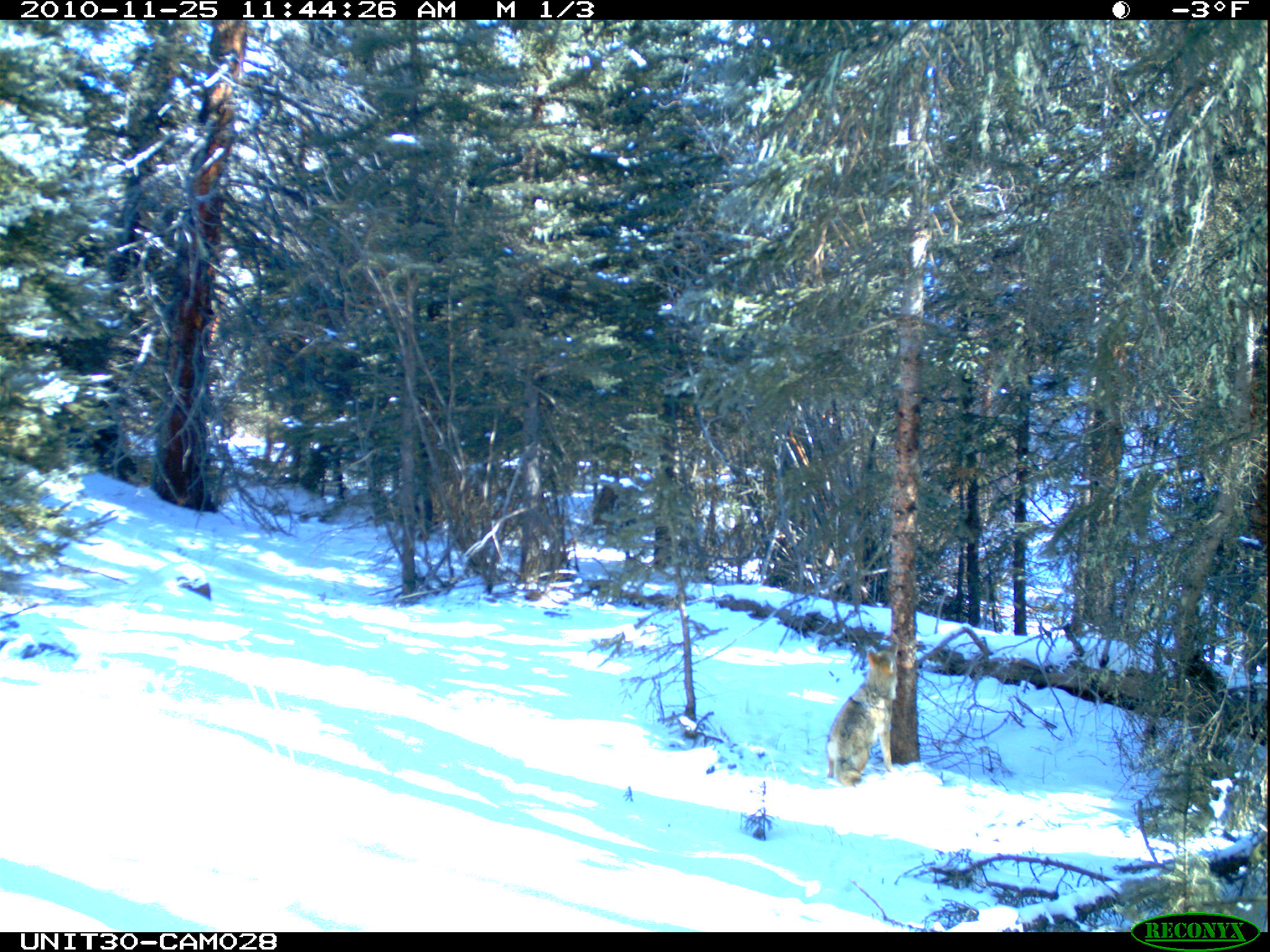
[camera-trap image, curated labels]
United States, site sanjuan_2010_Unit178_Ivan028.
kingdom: Animalia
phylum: Chordata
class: Mammalia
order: Carnivora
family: Canidae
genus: Canis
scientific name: Canis latrans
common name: coyote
Canis latrans (coyote).